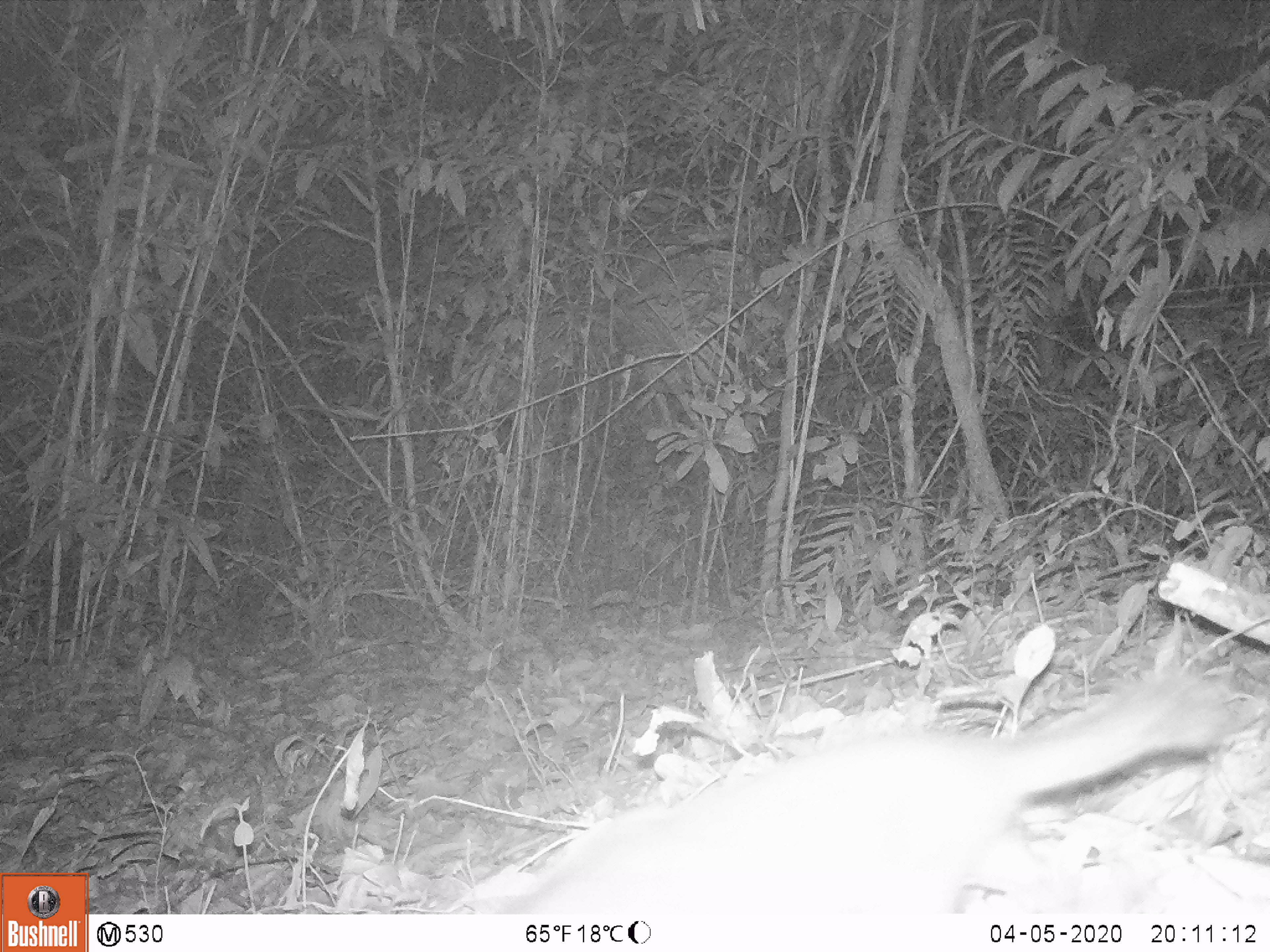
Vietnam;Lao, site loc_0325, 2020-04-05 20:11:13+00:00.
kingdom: Animalia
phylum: Chordata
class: Mammalia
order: Carnivora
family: Mustelidae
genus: Melogale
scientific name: Melogale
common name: ferret badger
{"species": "ferret badger (Melogale)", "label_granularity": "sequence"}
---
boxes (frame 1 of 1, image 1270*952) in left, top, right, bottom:
ferret badger: 496, 663, 1228, 913